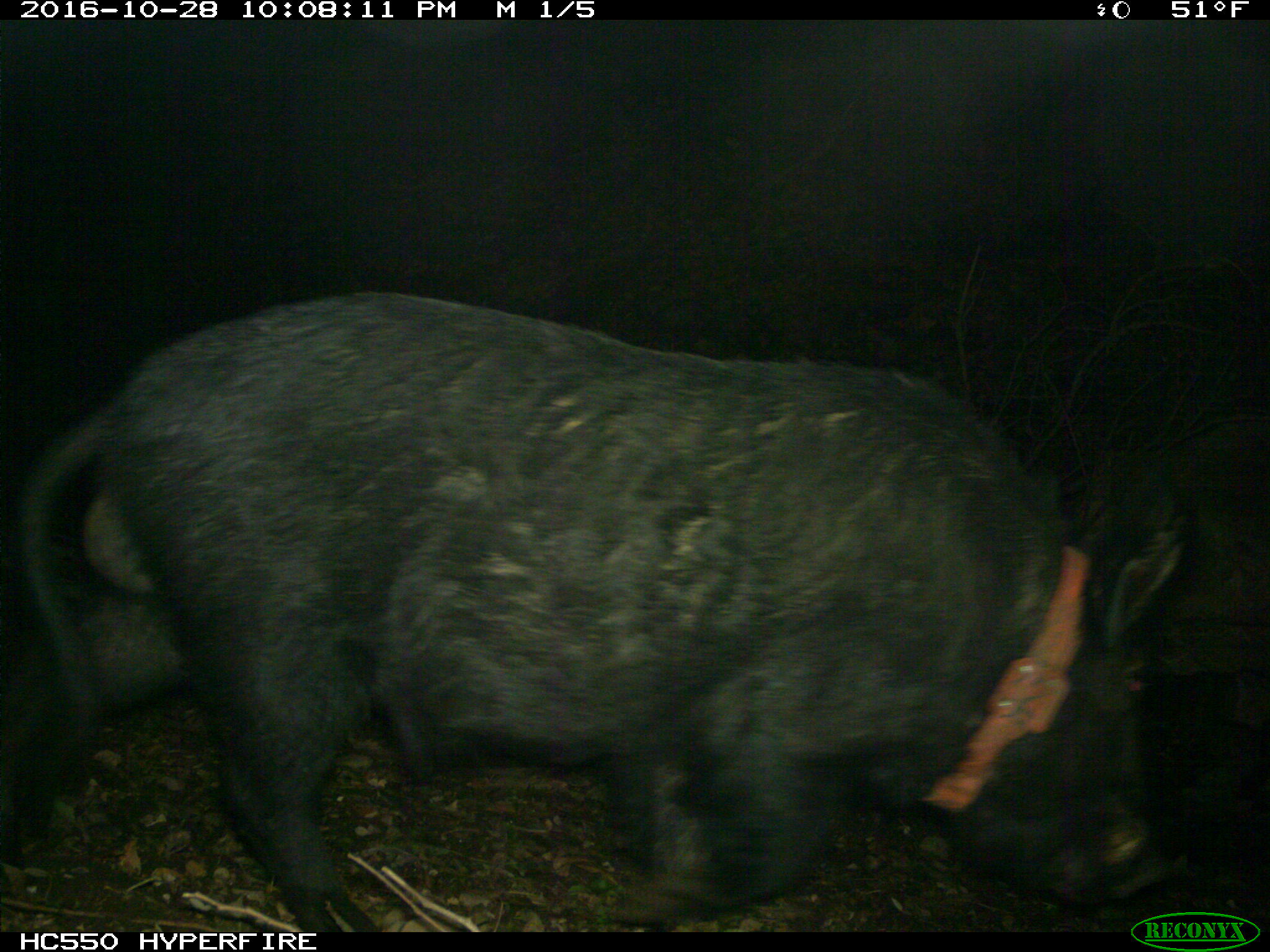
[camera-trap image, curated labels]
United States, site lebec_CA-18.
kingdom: Animalia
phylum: Chordata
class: Mammalia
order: Artiodactyla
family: Suidae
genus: Sus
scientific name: Sus scrofa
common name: wild boar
Sus scrofa (wild boar).